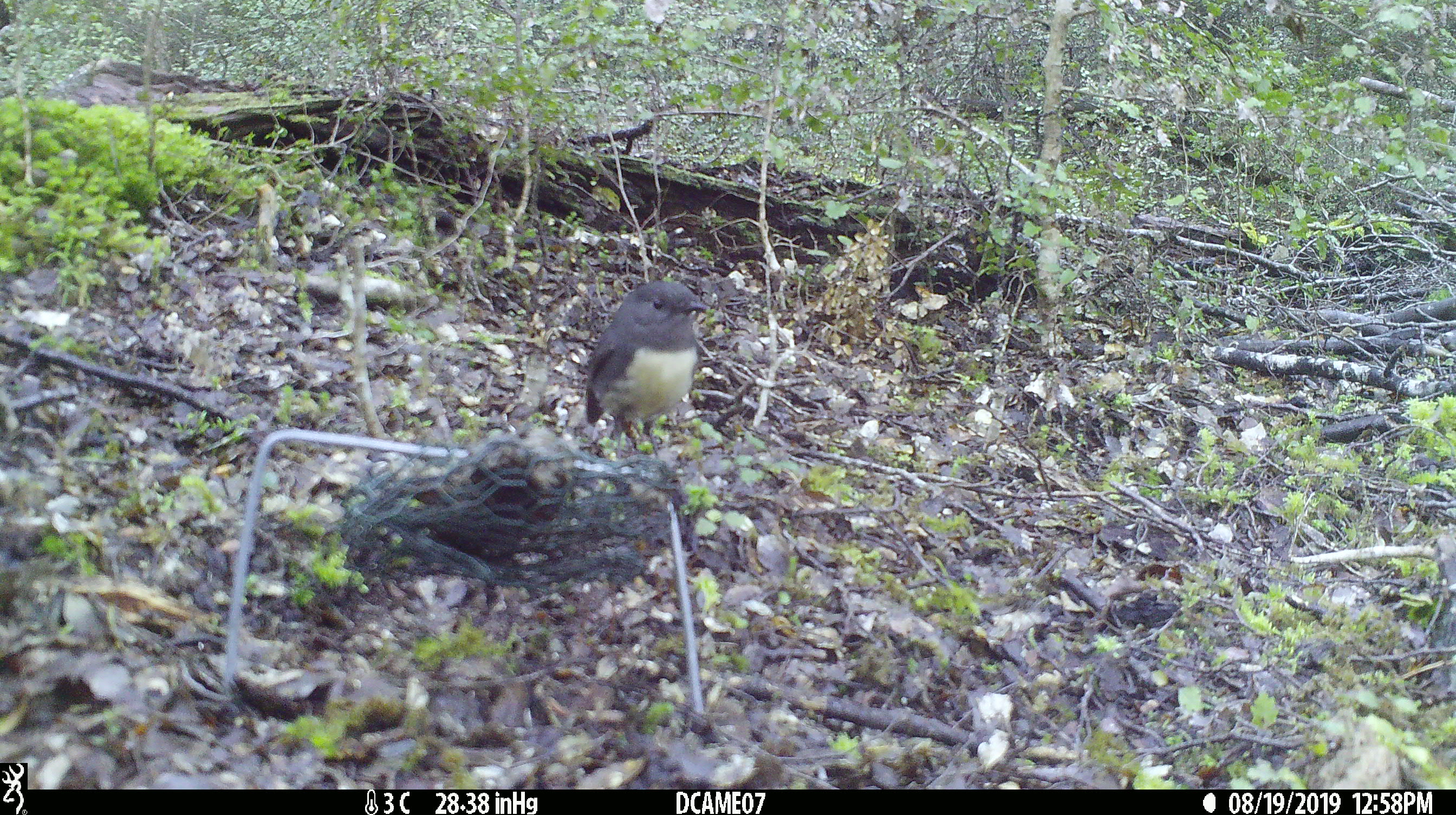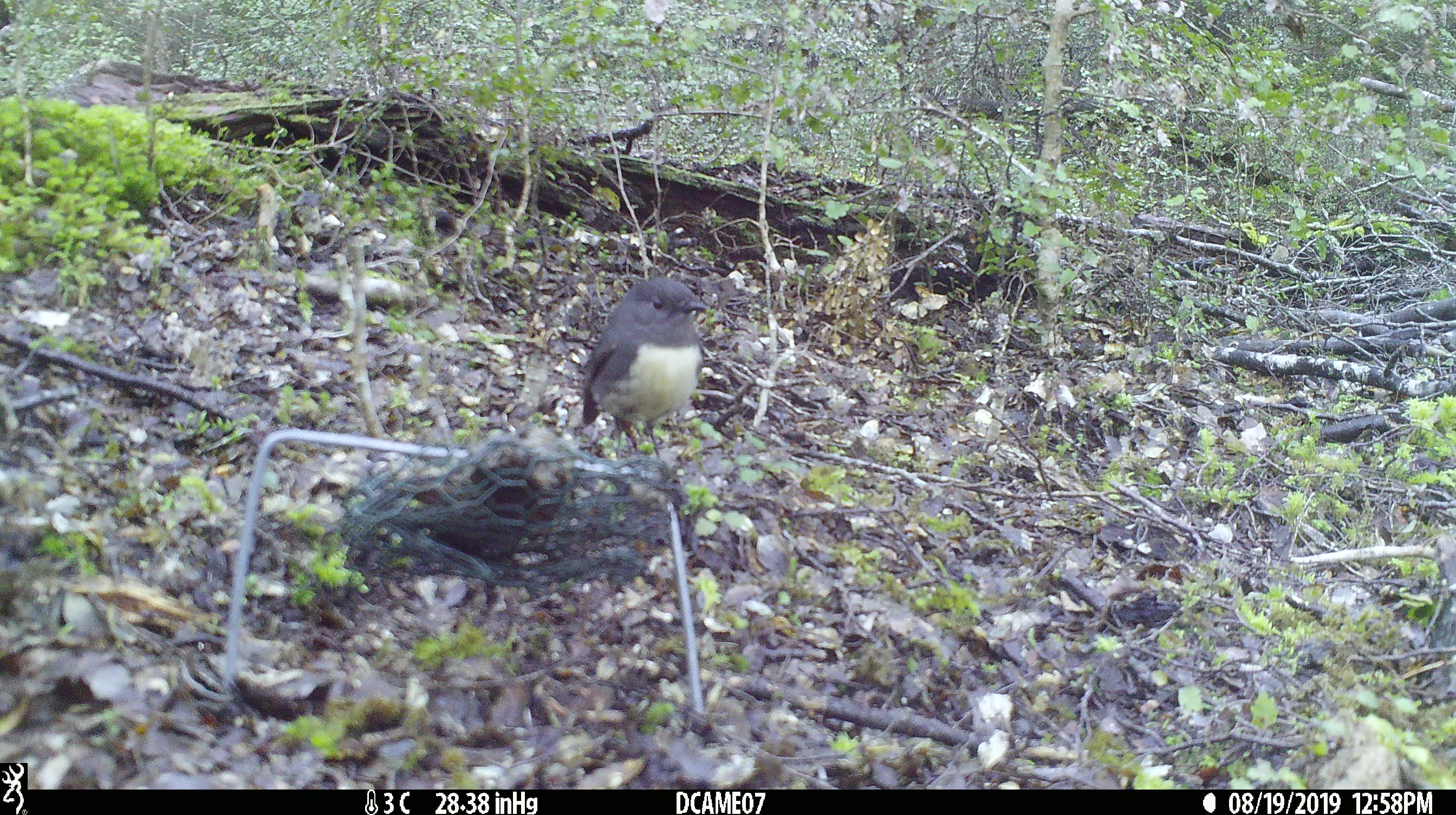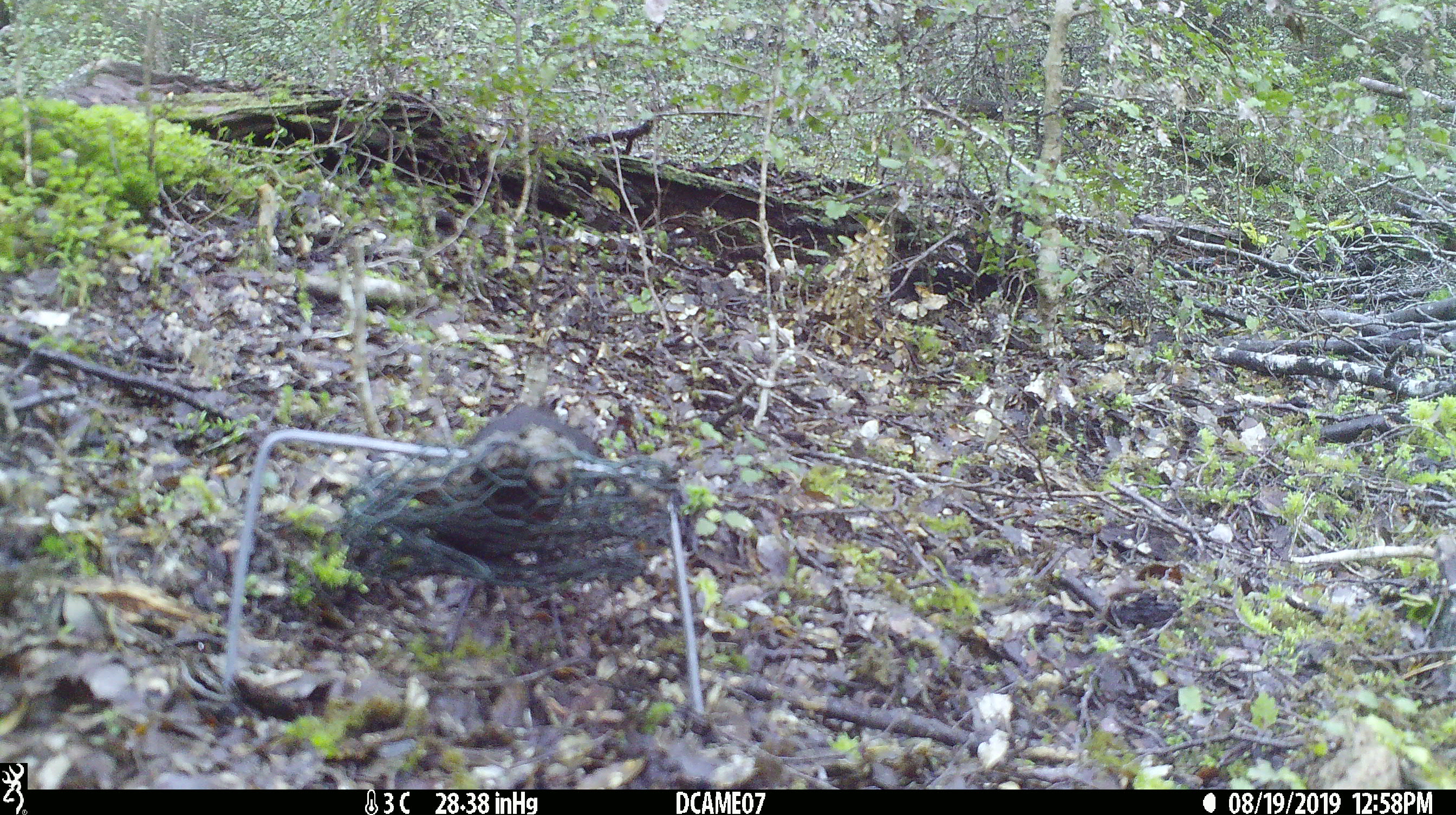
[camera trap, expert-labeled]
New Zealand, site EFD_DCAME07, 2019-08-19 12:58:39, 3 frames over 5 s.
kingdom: Animalia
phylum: Chordata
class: Aves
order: Passeriformes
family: Petroicidae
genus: Petroica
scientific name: Petroica australis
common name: new zealand robin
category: robin